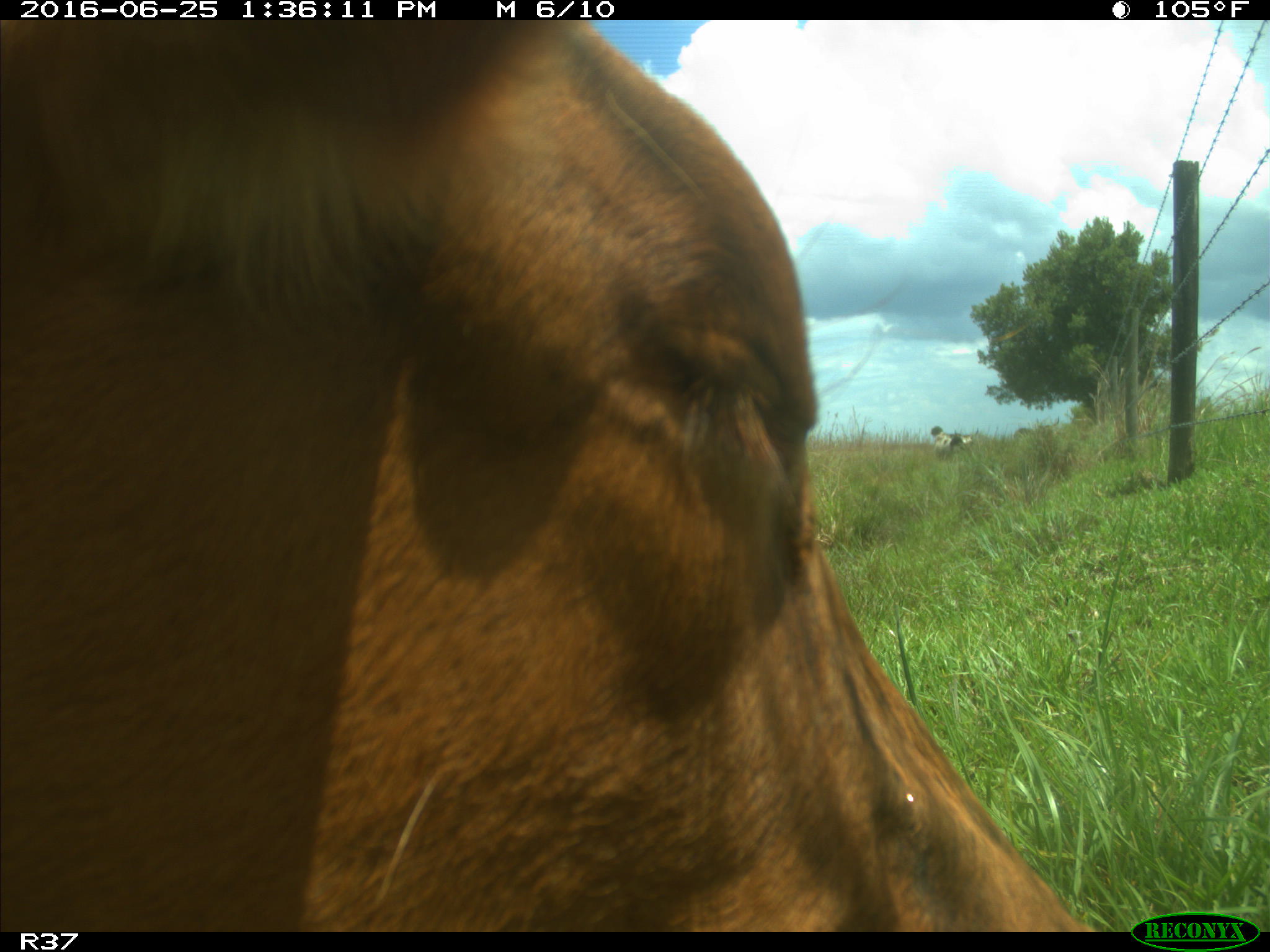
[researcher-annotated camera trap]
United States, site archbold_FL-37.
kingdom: Animalia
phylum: Chordata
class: Mammalia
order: Artiodactyla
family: Bovidae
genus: Bos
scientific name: Bos taurus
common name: domestic cow